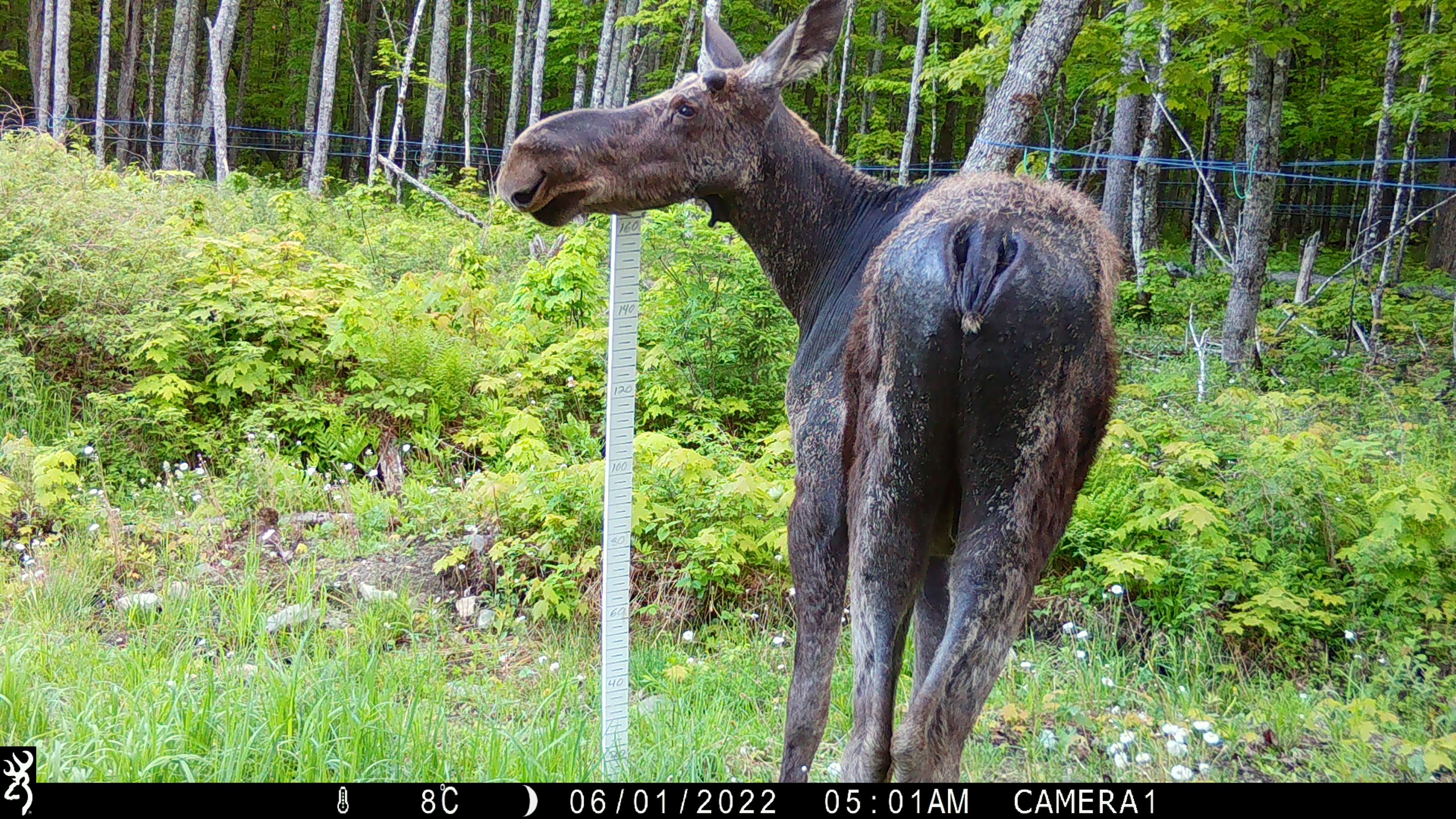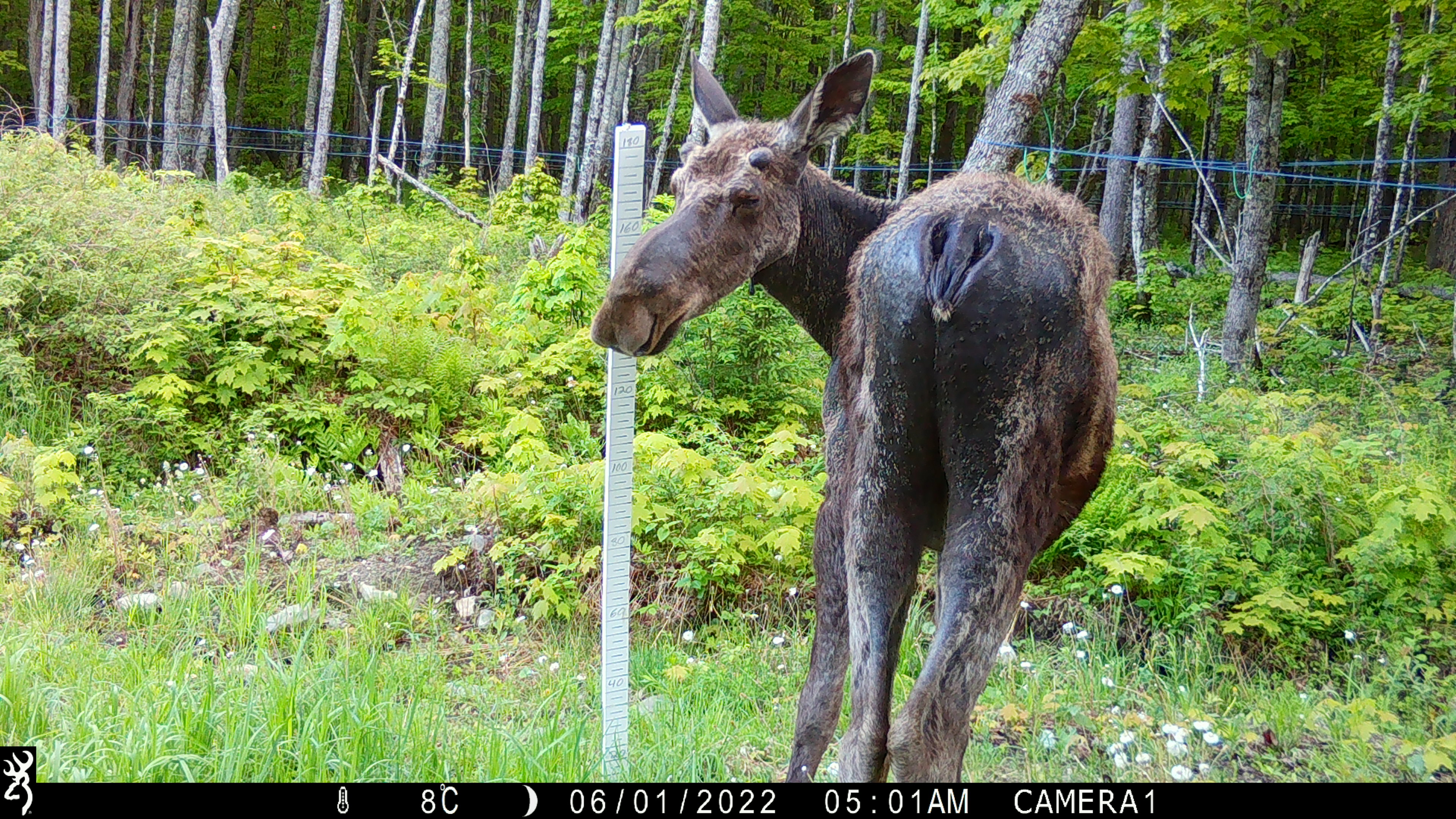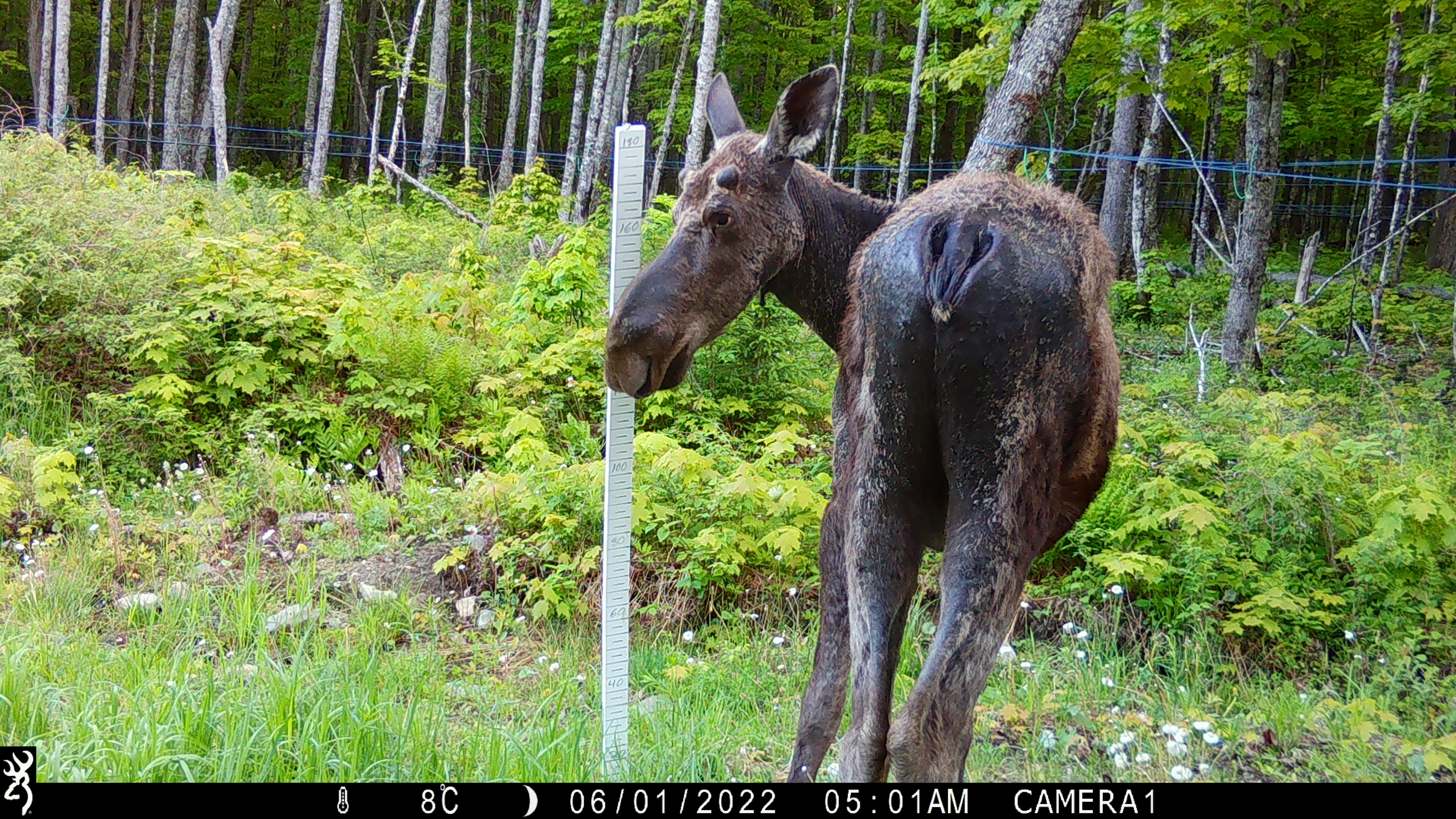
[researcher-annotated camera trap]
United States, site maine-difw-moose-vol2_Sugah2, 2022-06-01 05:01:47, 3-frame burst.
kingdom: Animalia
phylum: Chordata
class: Mammalia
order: Artiodactyla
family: Cervidae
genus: Alces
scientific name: Alces alces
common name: moose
Moose (Alces alces).